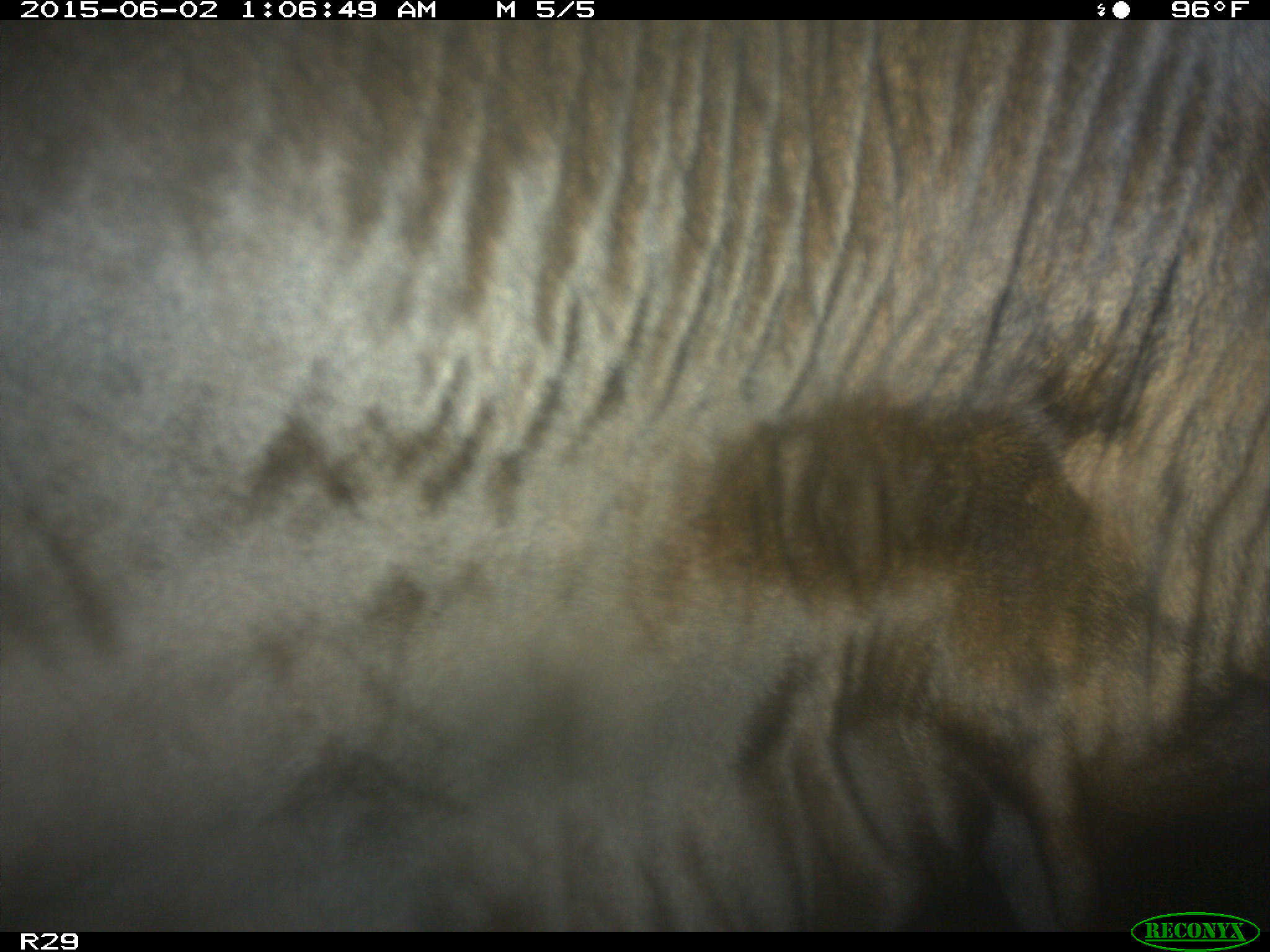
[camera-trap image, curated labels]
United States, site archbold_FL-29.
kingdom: Animalia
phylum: Chordata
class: Mammalia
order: Artiodactyla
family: Bovidae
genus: Bos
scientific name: Bos taurus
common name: domestic cow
Bos taurus (domestic cow).